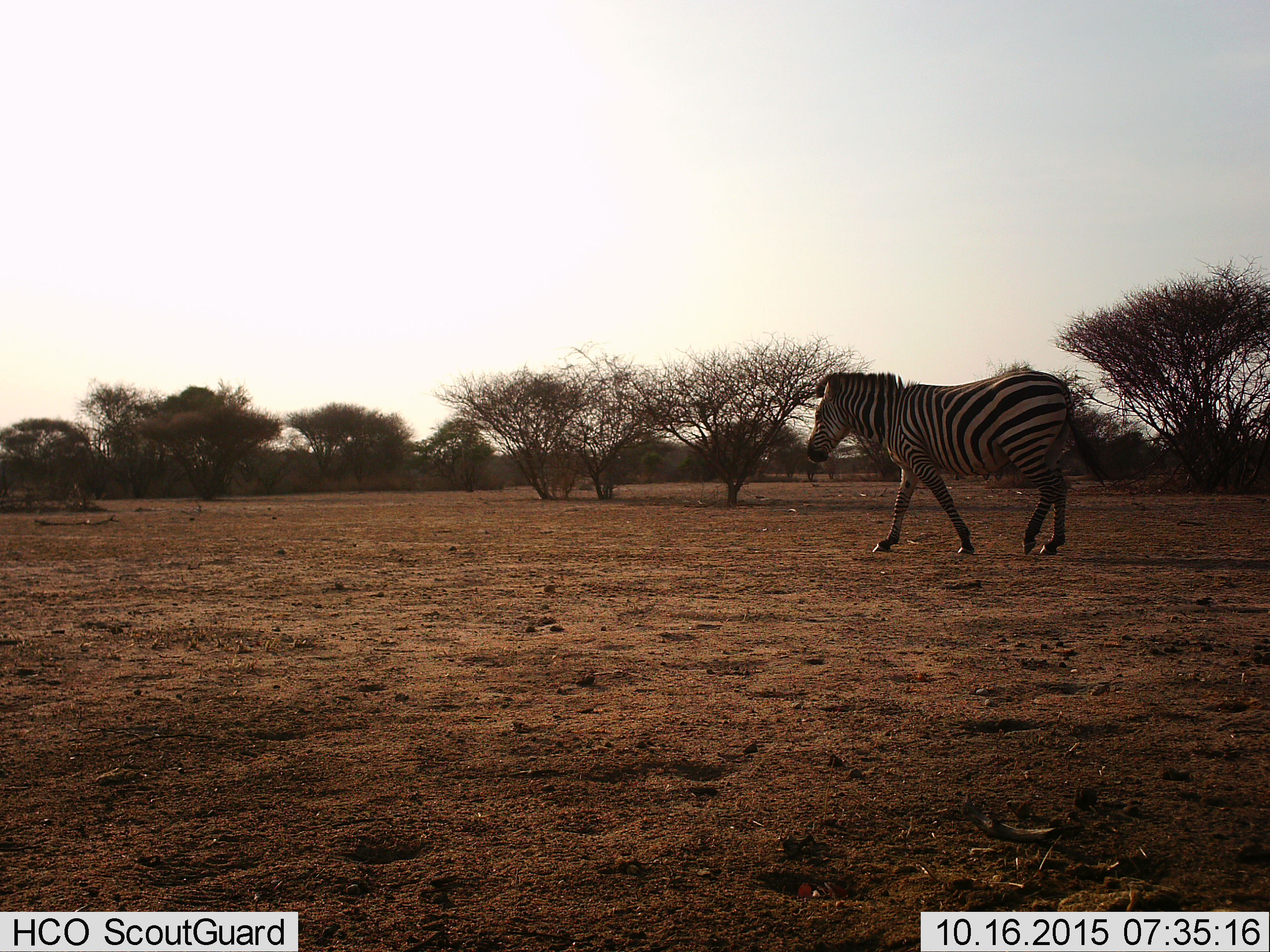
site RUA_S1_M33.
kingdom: Animalia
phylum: Chordata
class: Mammalia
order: Perissodactyla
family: Equidae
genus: Equus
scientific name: Equus quagga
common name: plains zebra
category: zebraplains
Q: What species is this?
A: Zebraplains (plains zebra) (Equus quagga).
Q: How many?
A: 1.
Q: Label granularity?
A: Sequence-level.